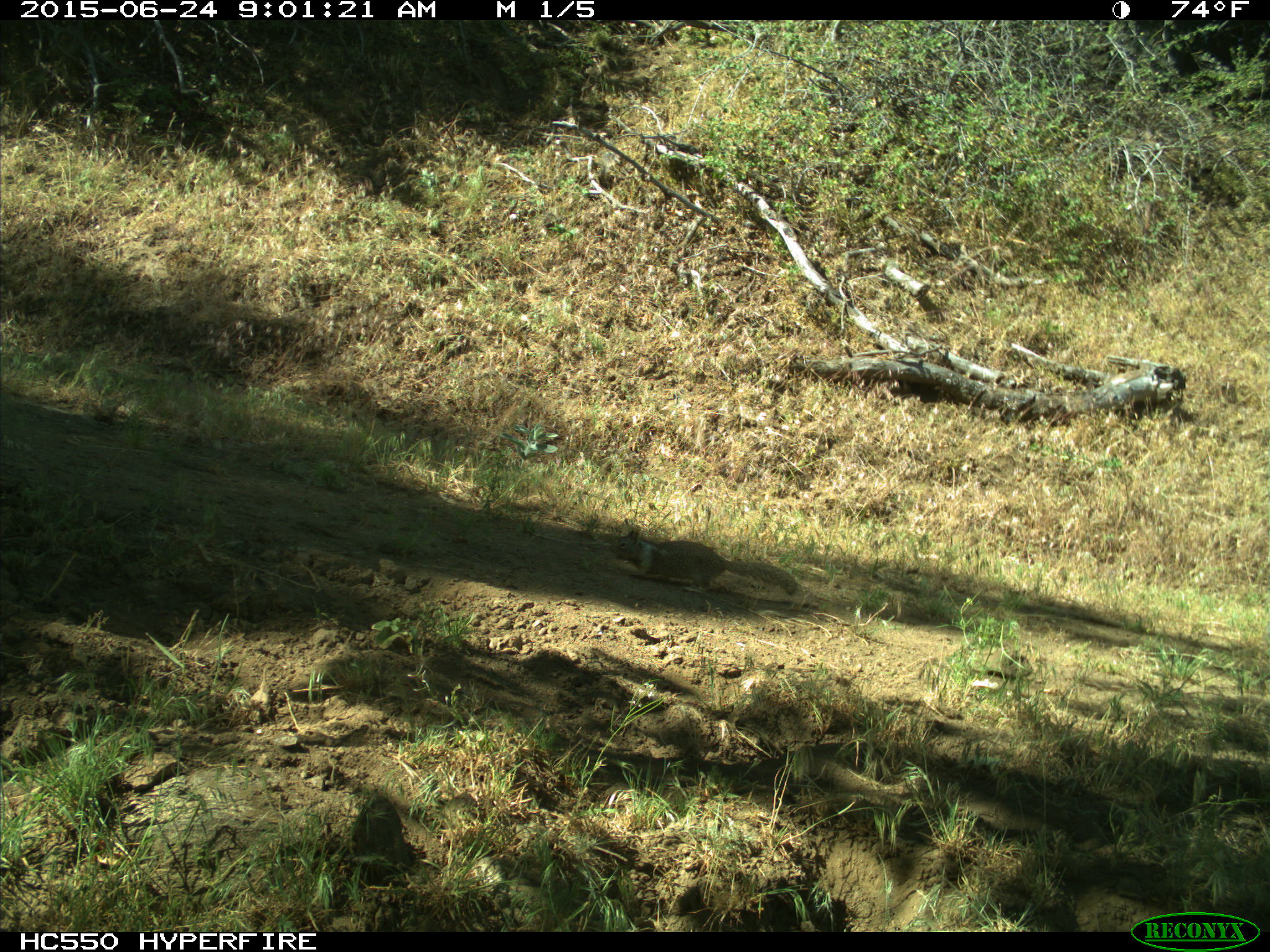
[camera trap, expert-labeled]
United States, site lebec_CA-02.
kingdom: Animalia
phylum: Chordata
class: Mammalia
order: Rodentia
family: Sciuridae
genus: Otospermophilus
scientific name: Otospermophilus beecheyi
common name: california ground squirrel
Otospermophilus beecheyi (california ground squirrel).